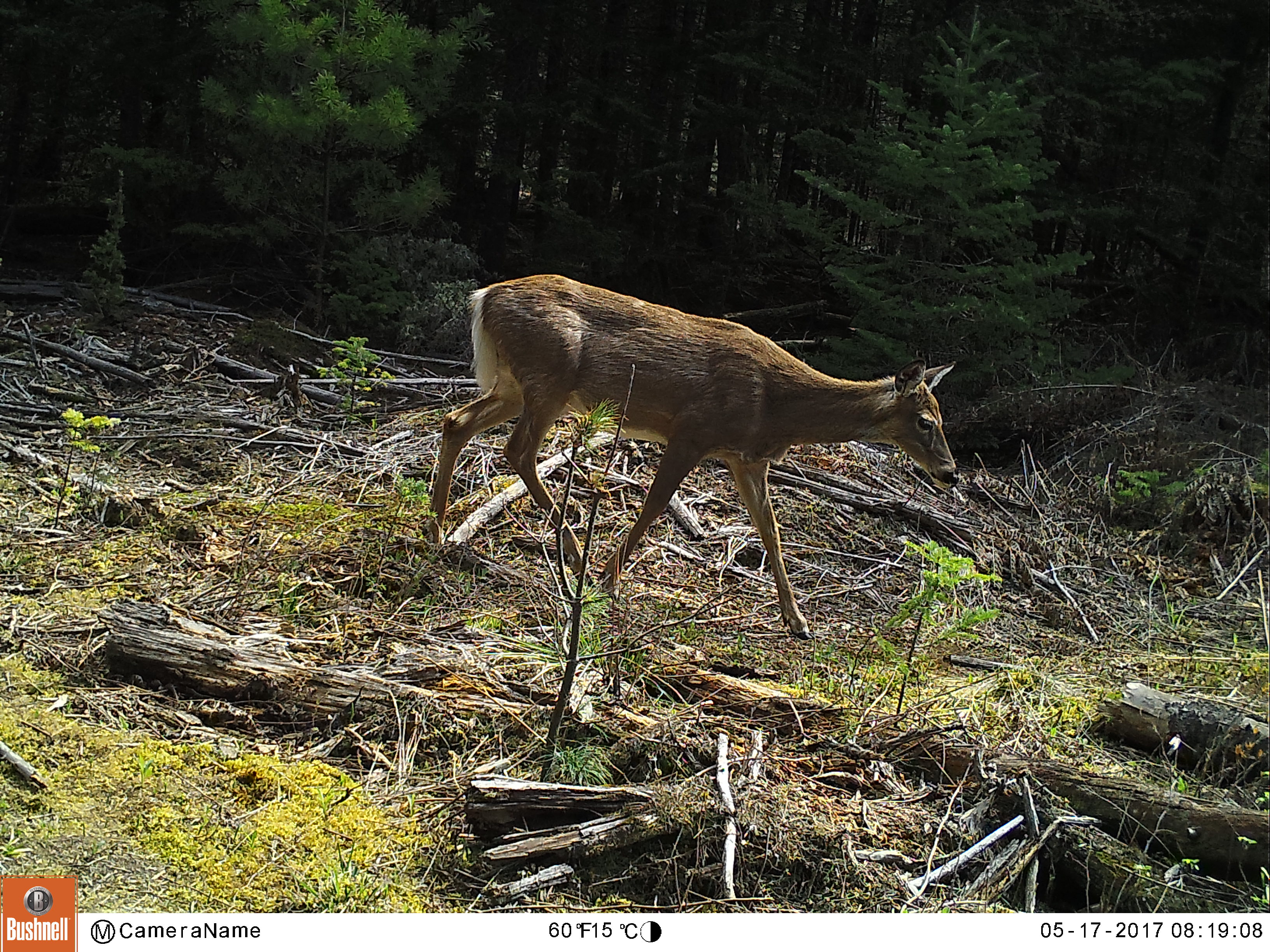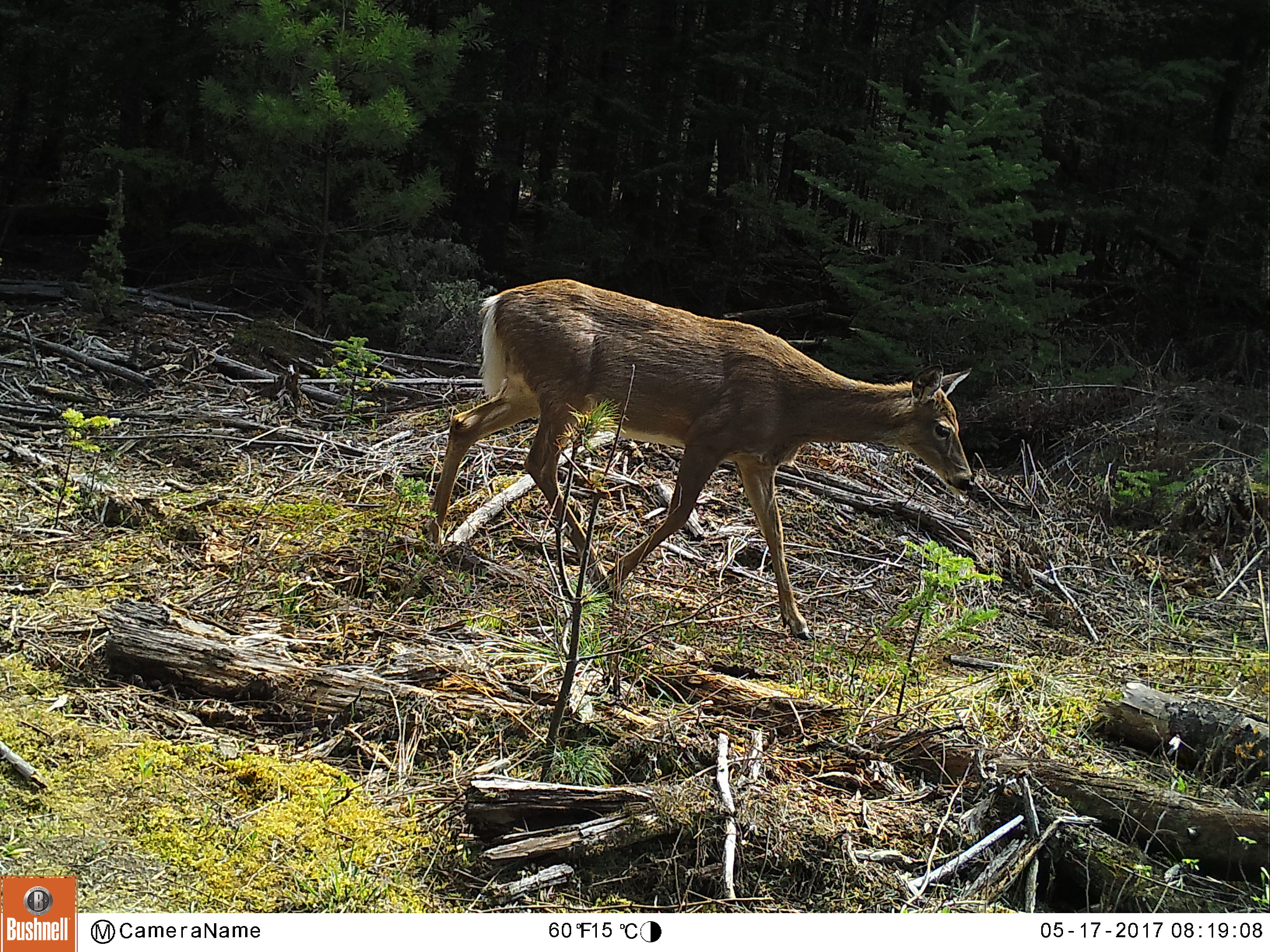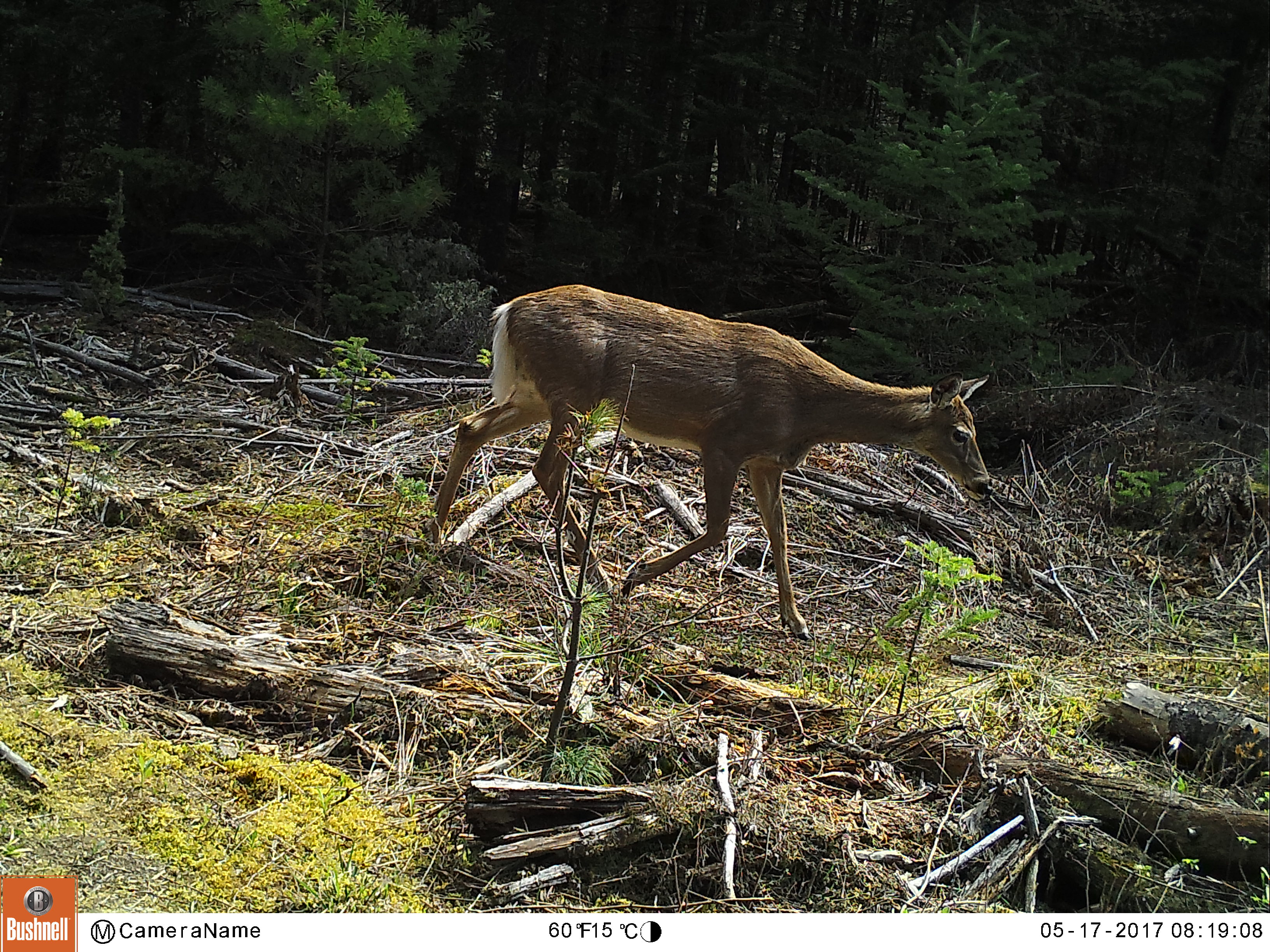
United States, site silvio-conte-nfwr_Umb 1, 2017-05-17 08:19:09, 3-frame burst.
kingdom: Animalia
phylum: Chordata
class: Mammalia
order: Artiodactyla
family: Cervidae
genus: Odocoileus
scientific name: Odocoileus virginianus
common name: white-tailed deer